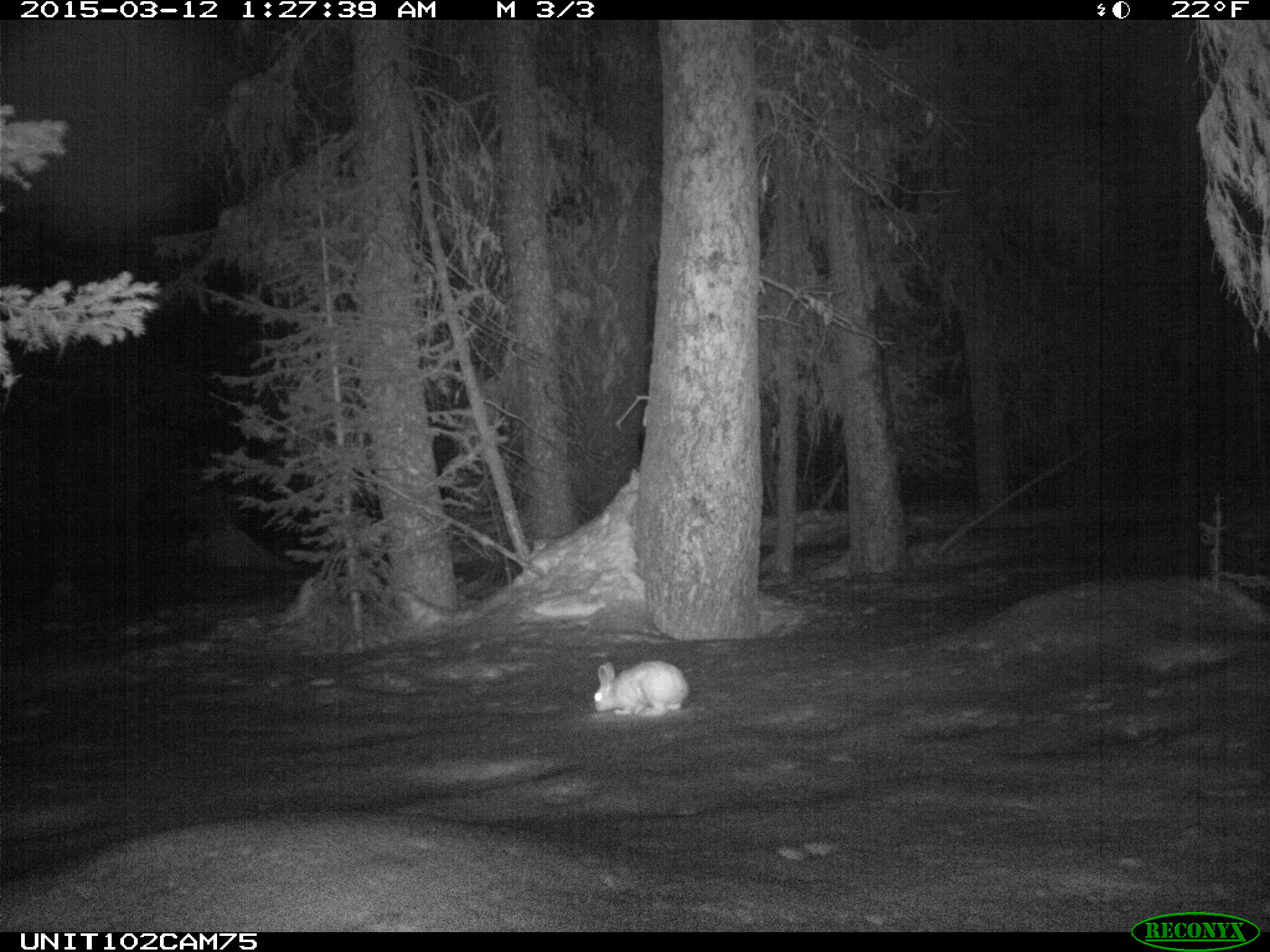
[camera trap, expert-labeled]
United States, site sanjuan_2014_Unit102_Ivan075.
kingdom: Animalia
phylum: Chordata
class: Mammalia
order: Lagomorpha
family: Leporidae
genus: Lepus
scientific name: Lepus americanus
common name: snowshoe hare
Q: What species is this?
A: Lepus americanus (snowshoe hare).